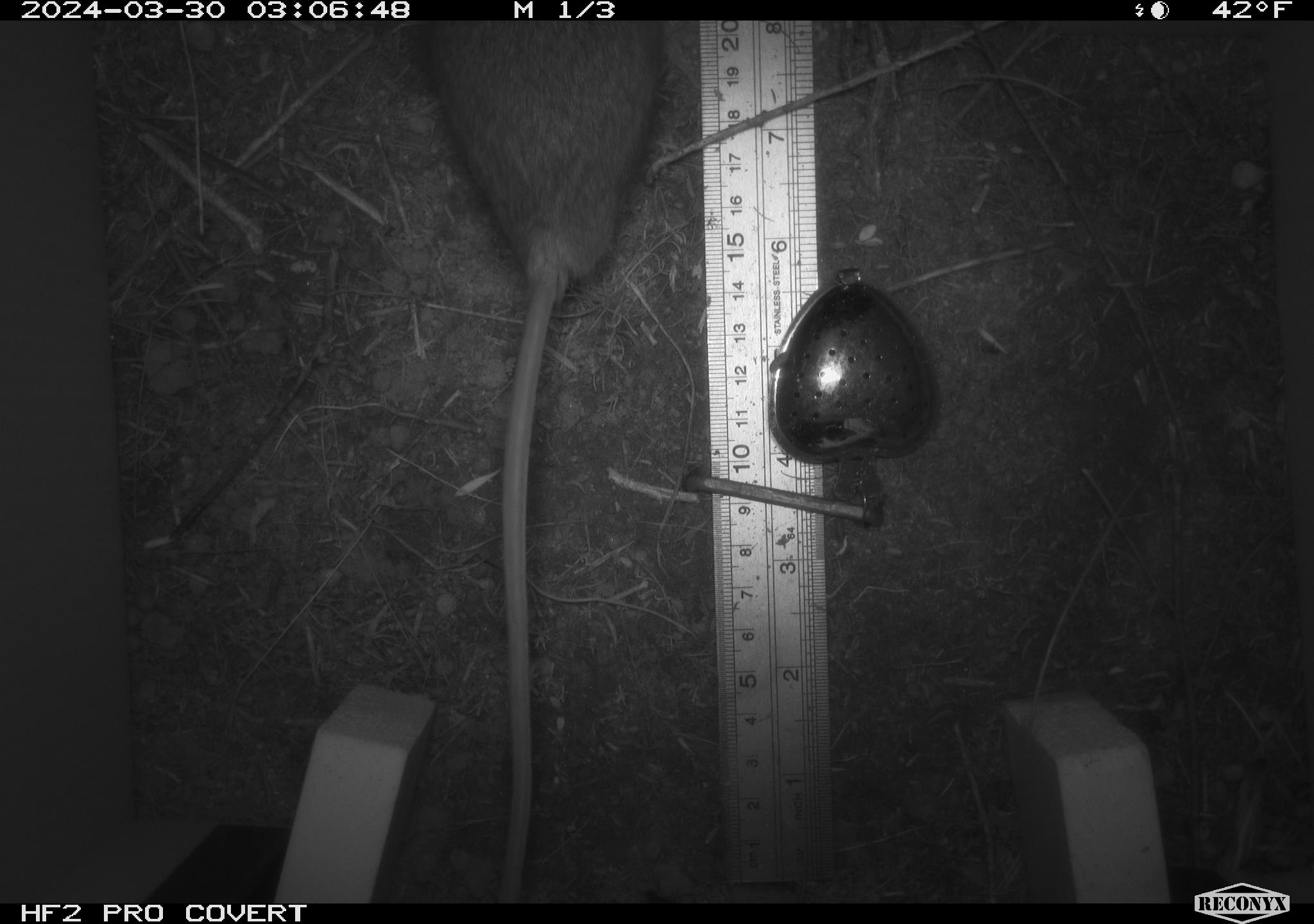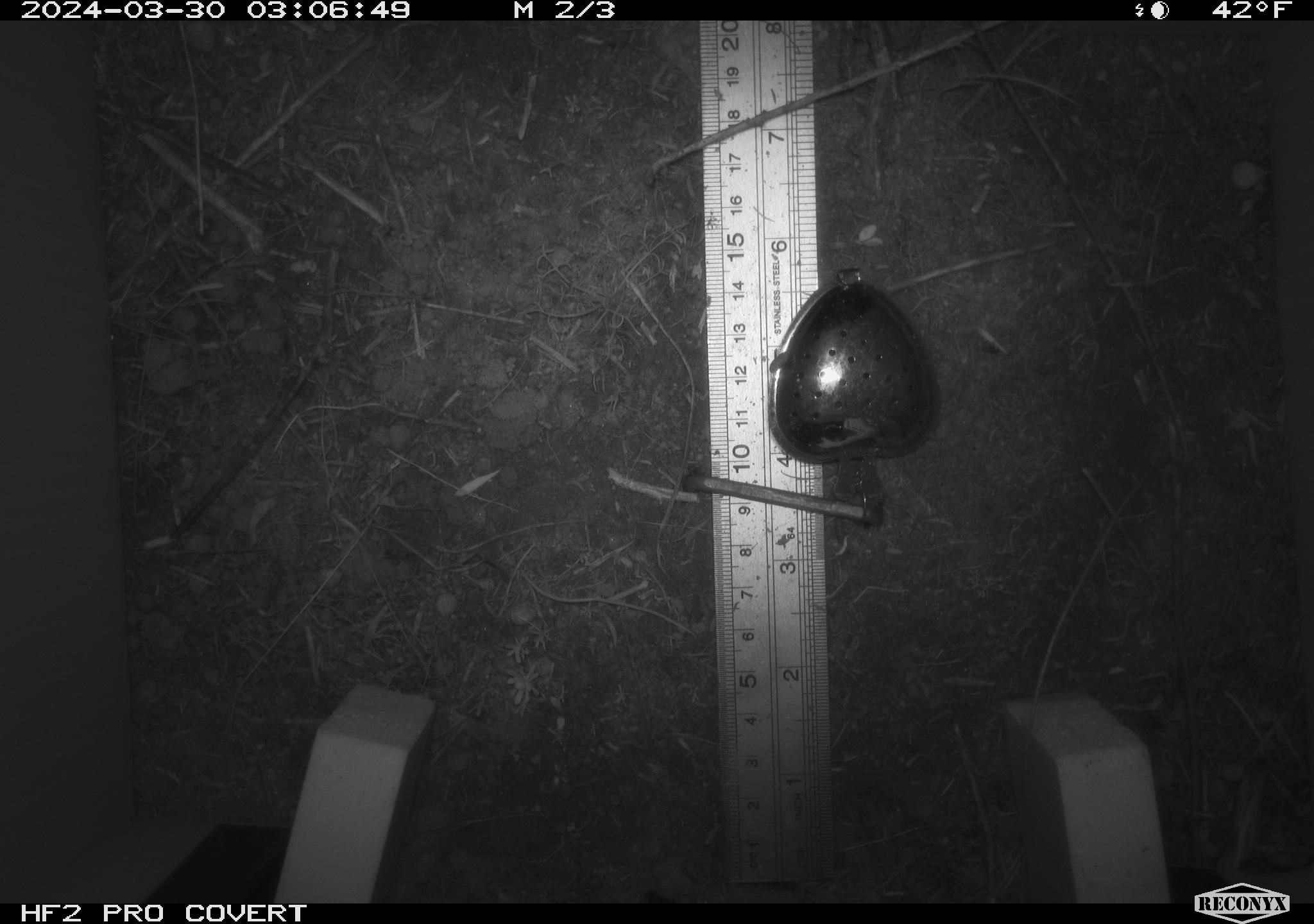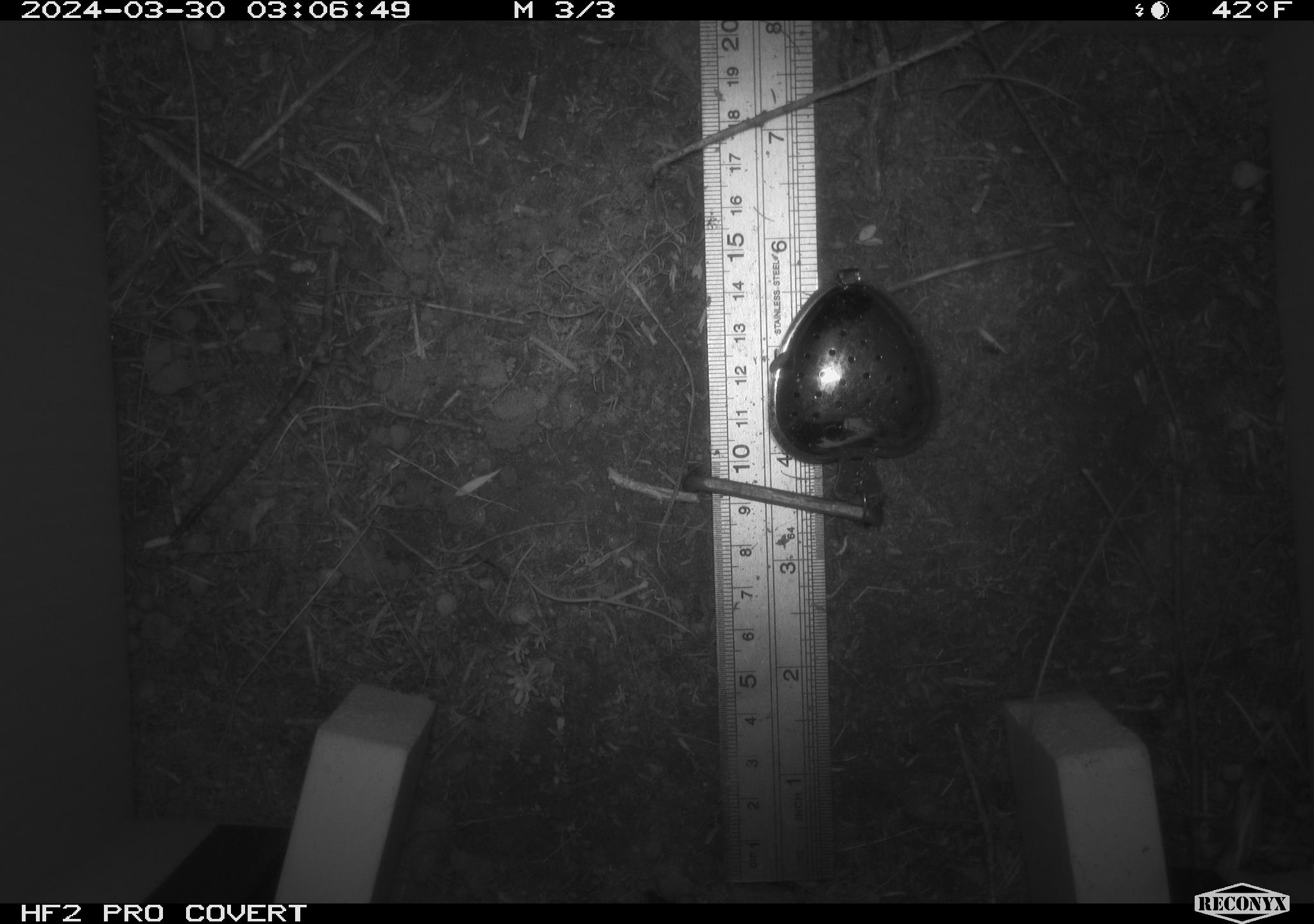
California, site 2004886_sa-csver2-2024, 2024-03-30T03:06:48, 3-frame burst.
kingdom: Animalia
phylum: Chordata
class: Mammalia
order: Rodentia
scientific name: Rodentia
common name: rodent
Rodent (Rodentia).